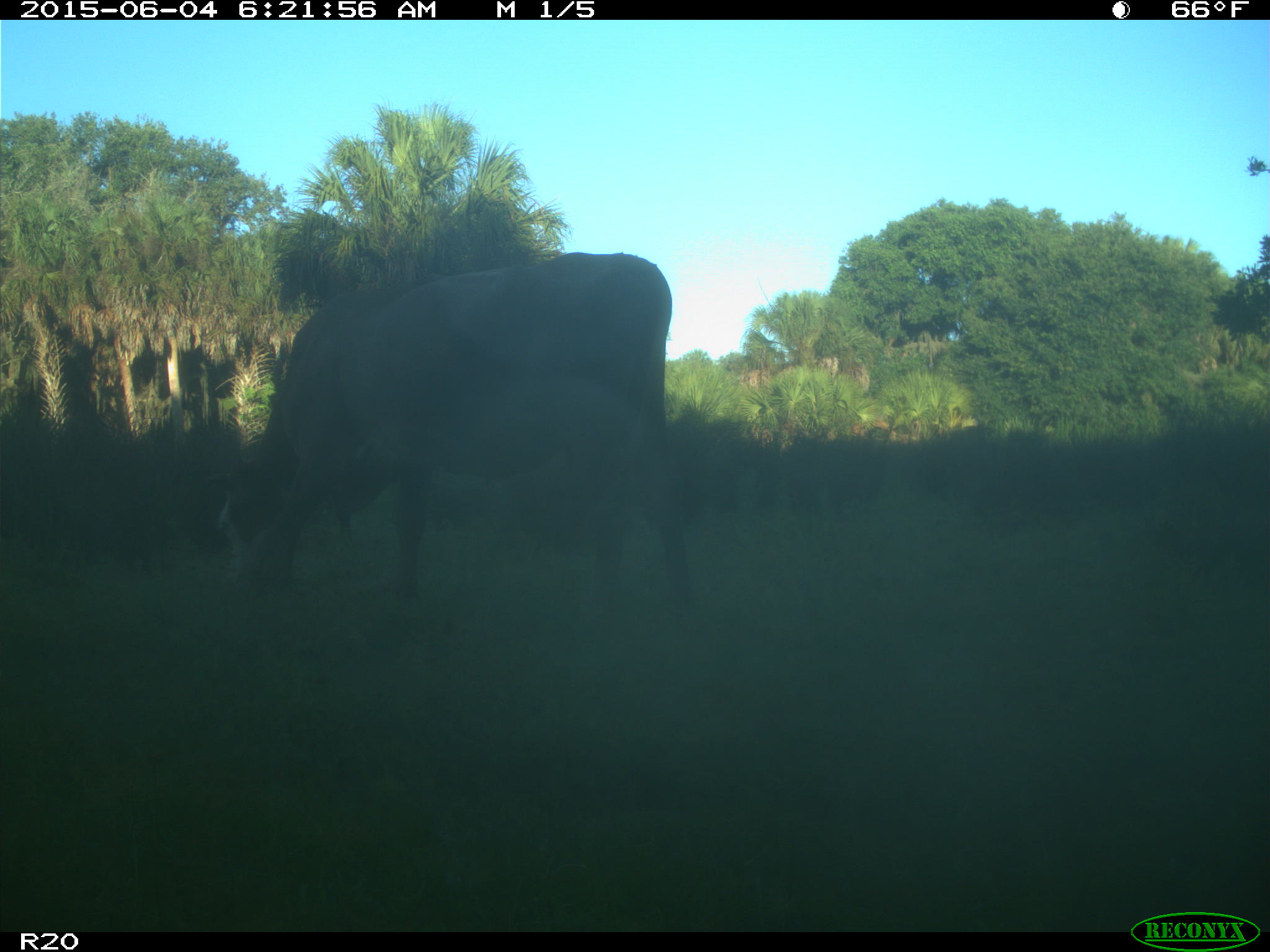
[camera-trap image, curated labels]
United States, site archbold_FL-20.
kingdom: Animalia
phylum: Chordata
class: Mammalia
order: Artiodactyla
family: Bovidae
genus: Bos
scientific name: Bos taurus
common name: domestic cow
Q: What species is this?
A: Bos taurus (domestic cow).